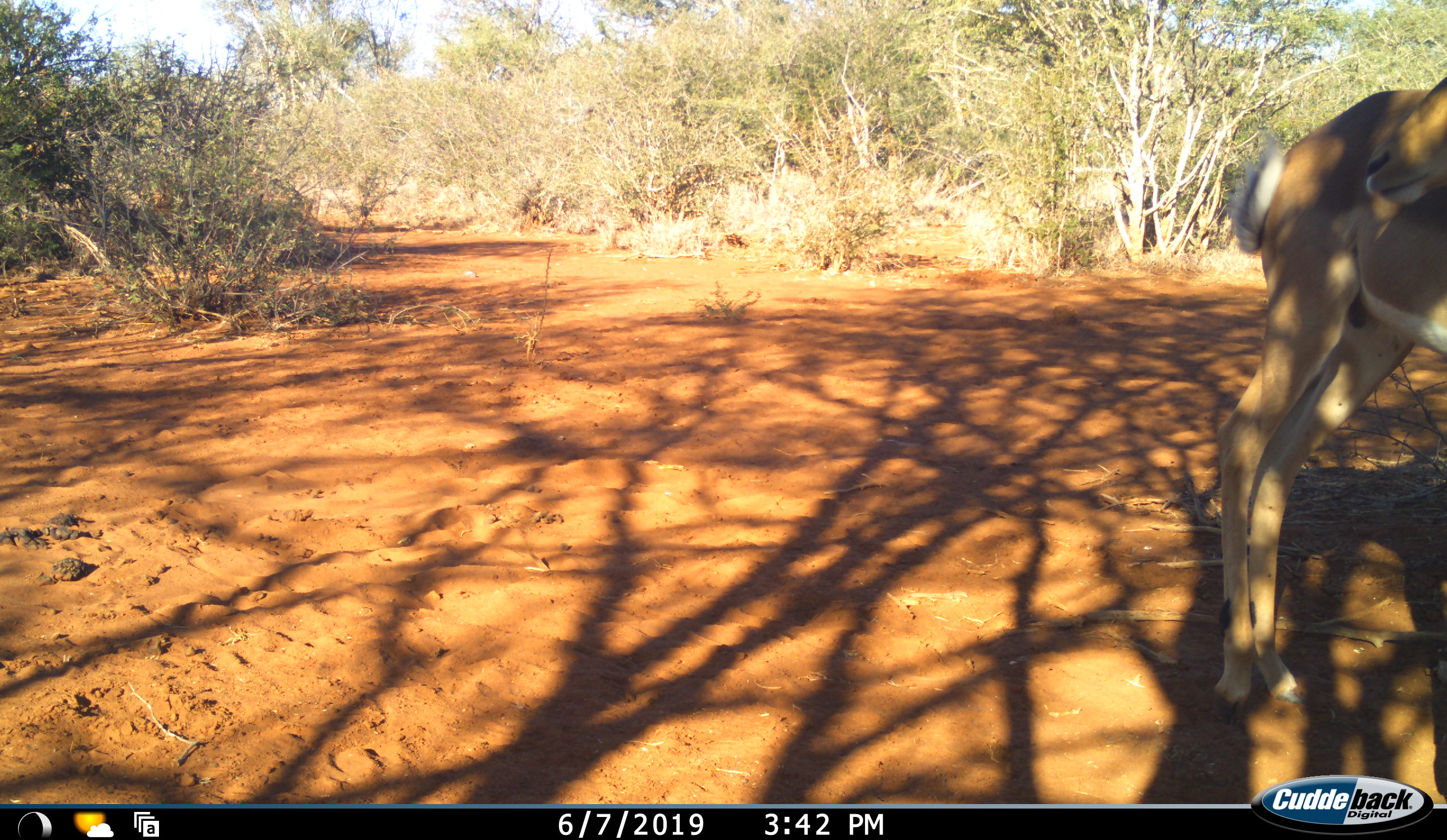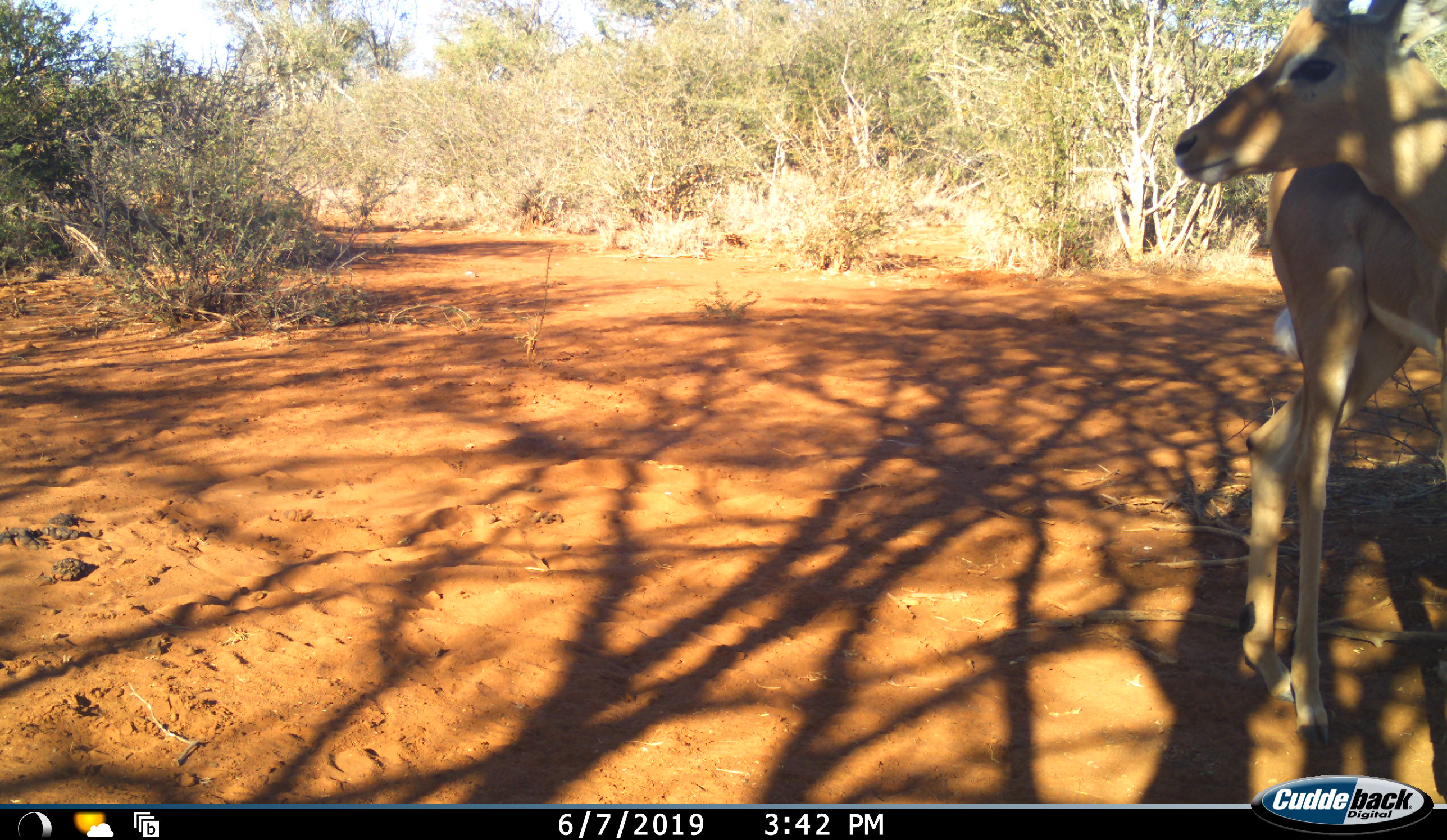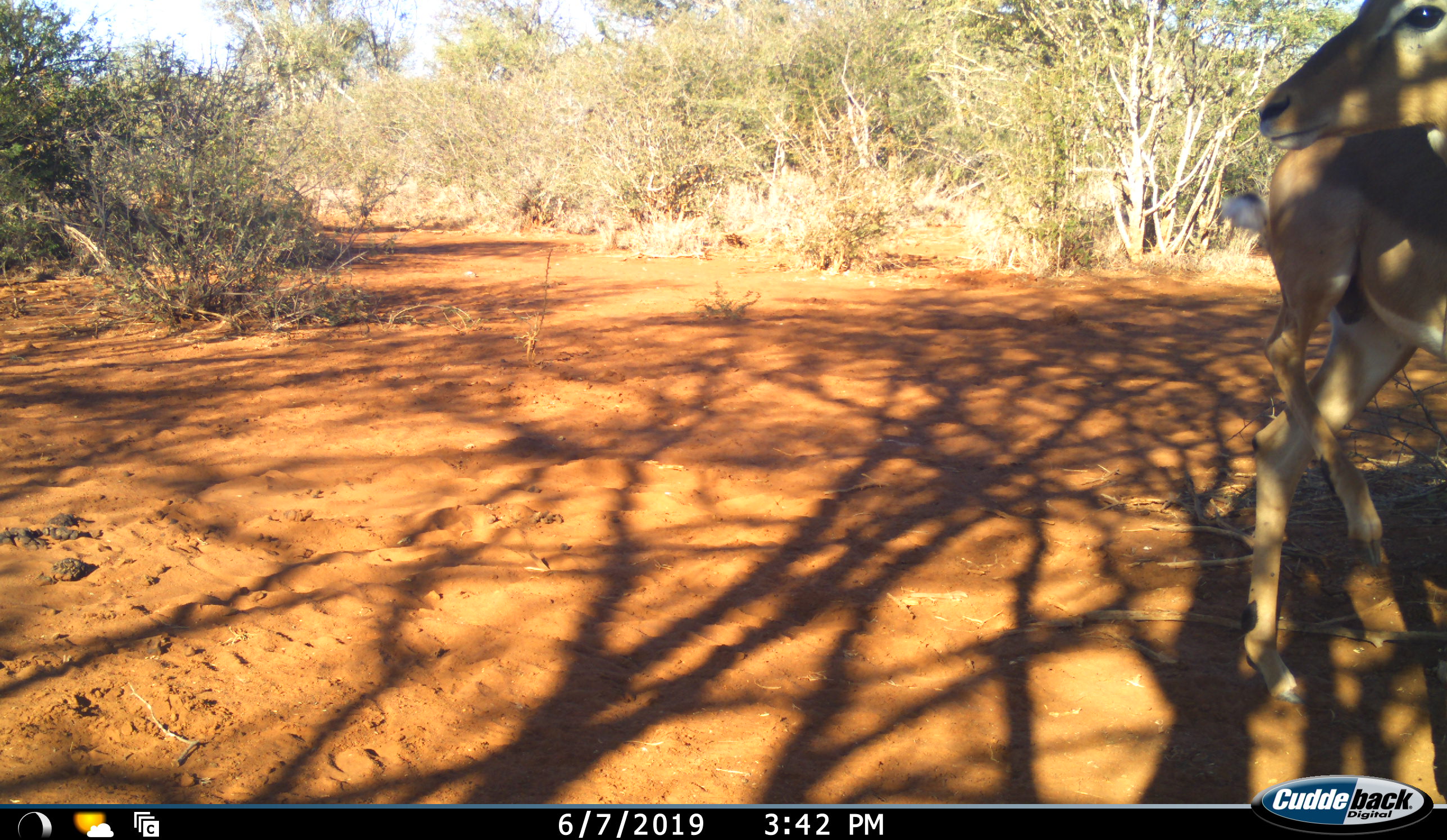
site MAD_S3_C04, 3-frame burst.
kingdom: Animalia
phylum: Chordata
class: Mammalia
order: Artiodactyla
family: Bovidae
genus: Aepyceros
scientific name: Aepyceros melampus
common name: impala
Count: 1.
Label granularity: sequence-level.